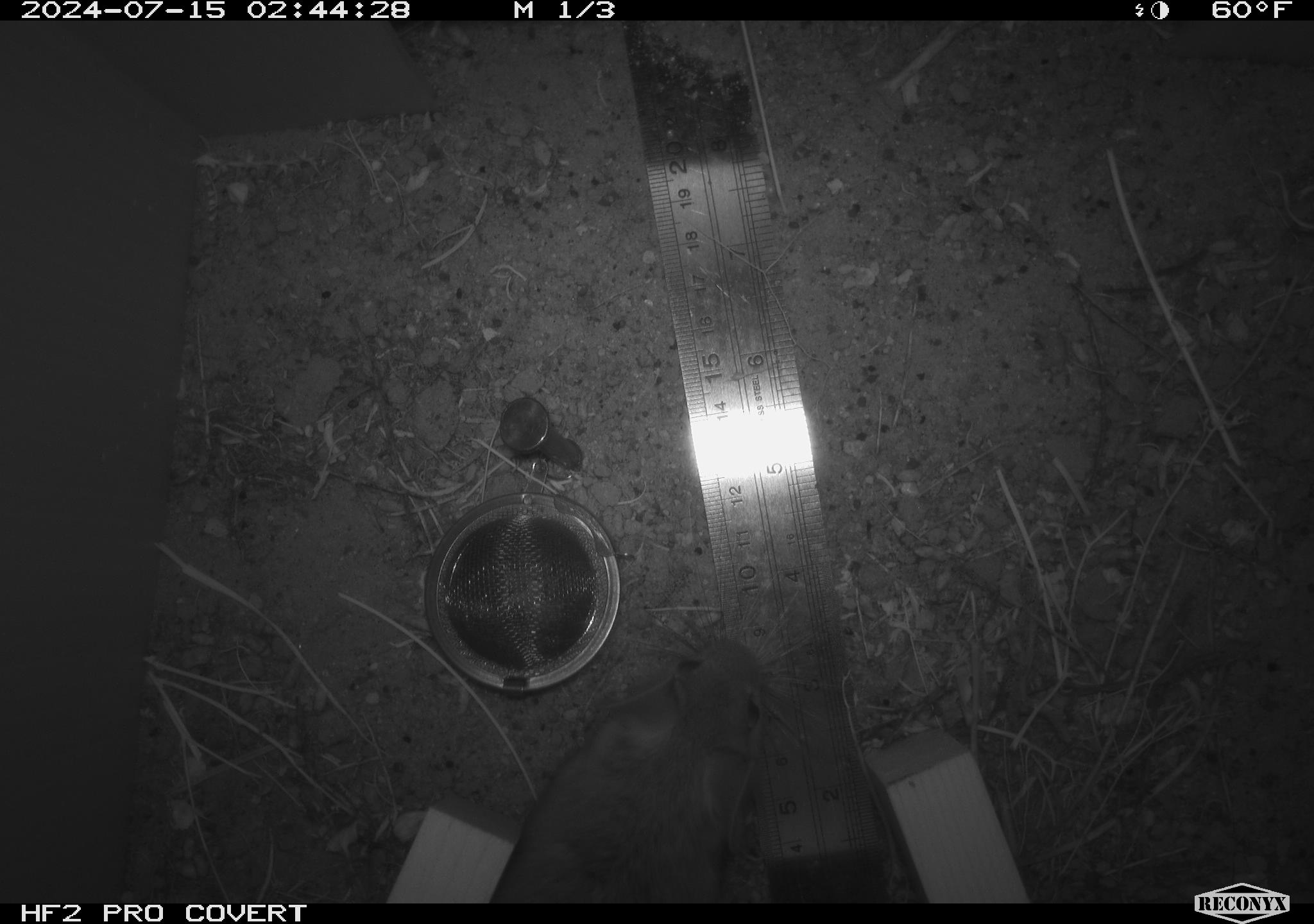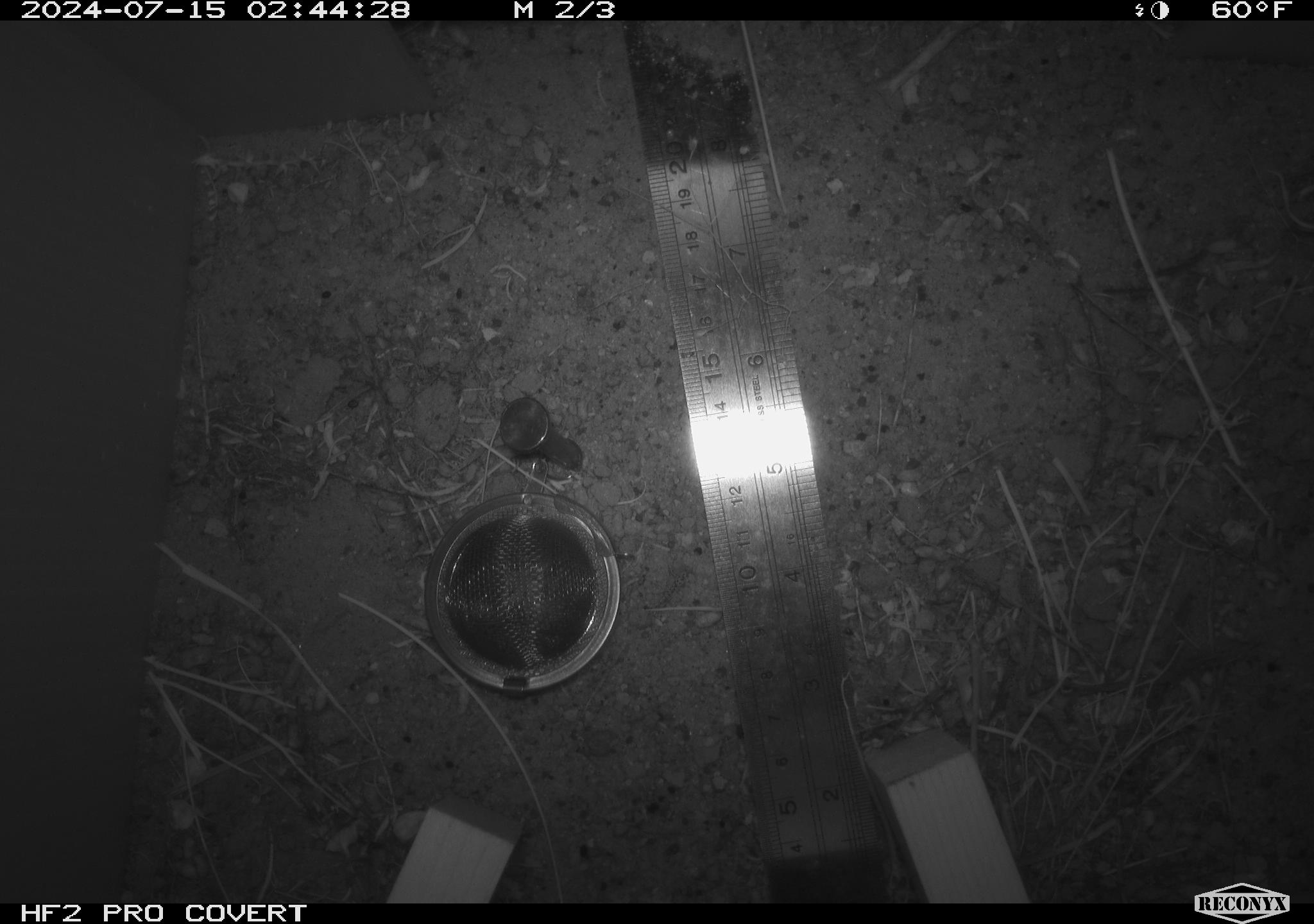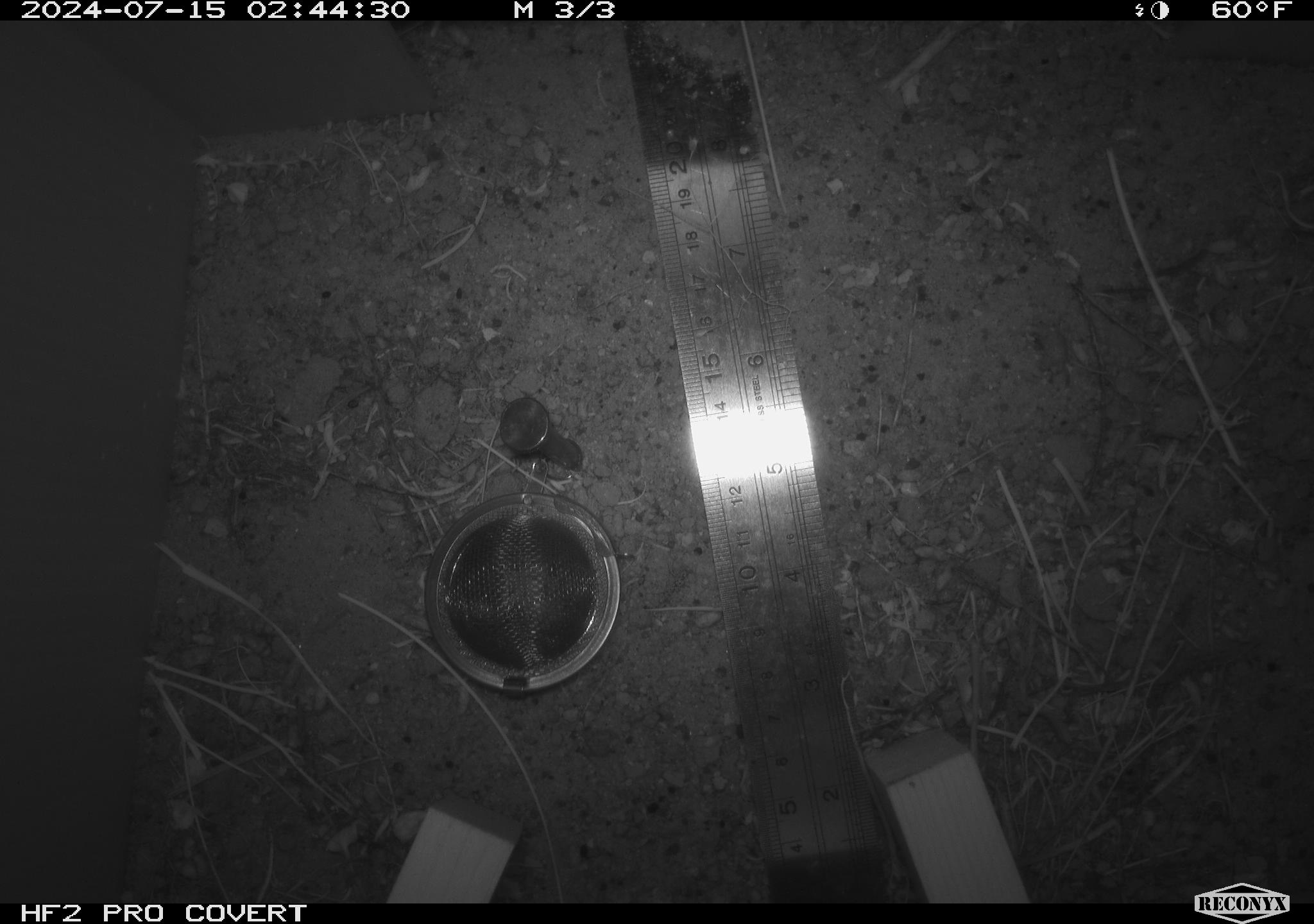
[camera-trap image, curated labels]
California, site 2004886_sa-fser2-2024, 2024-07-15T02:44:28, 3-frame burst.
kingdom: Animalia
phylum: Chordata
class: Mammalia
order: Rodentia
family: Cricetidae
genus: Neotoma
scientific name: Neotoma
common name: pack rat or woodrat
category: neotoma species